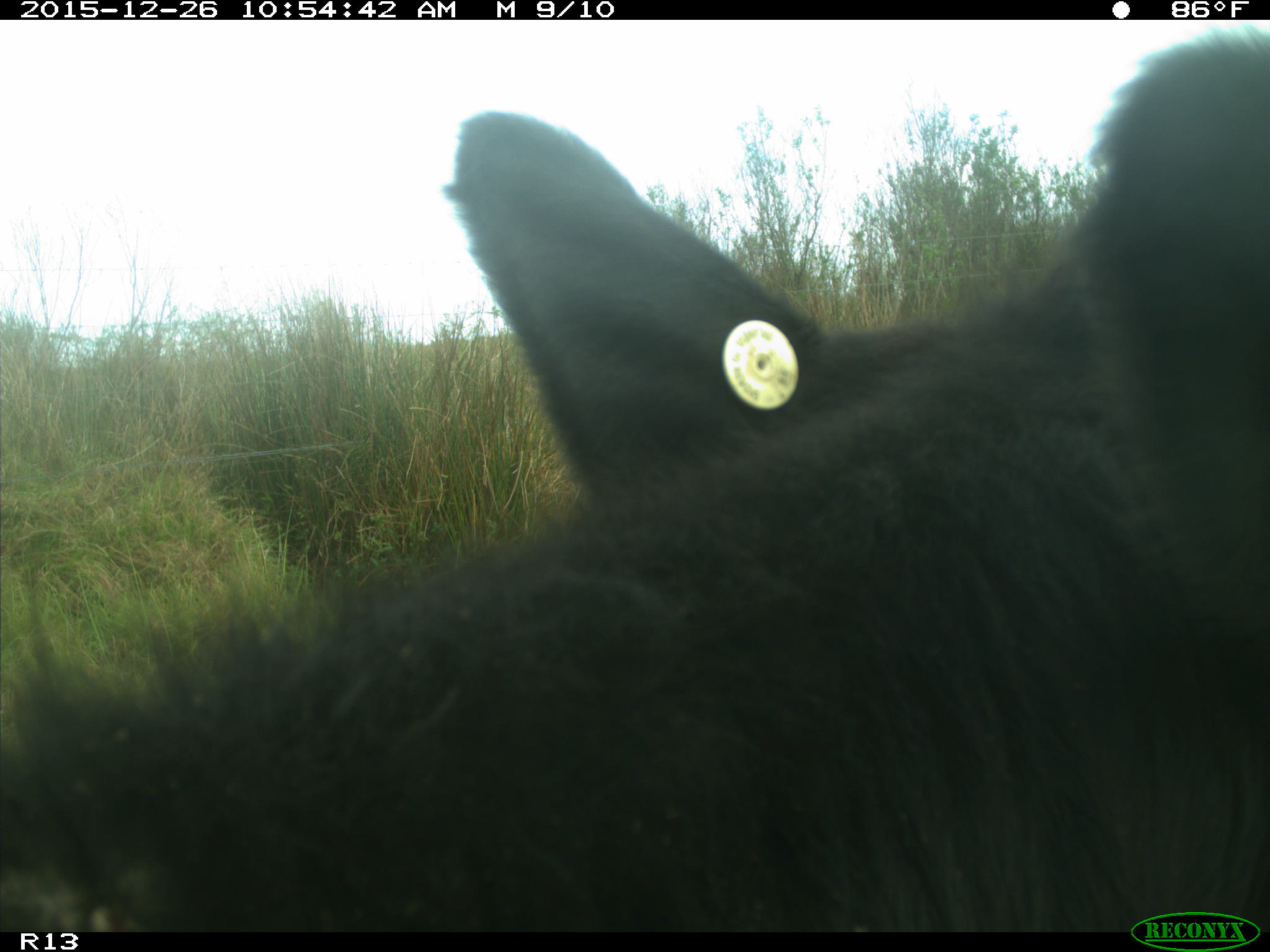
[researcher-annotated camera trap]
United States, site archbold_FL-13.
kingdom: Animalia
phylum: Chordata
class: Mammalia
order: Artiodactyla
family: Bovidae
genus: Bos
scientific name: Bos taurus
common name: domestic cow